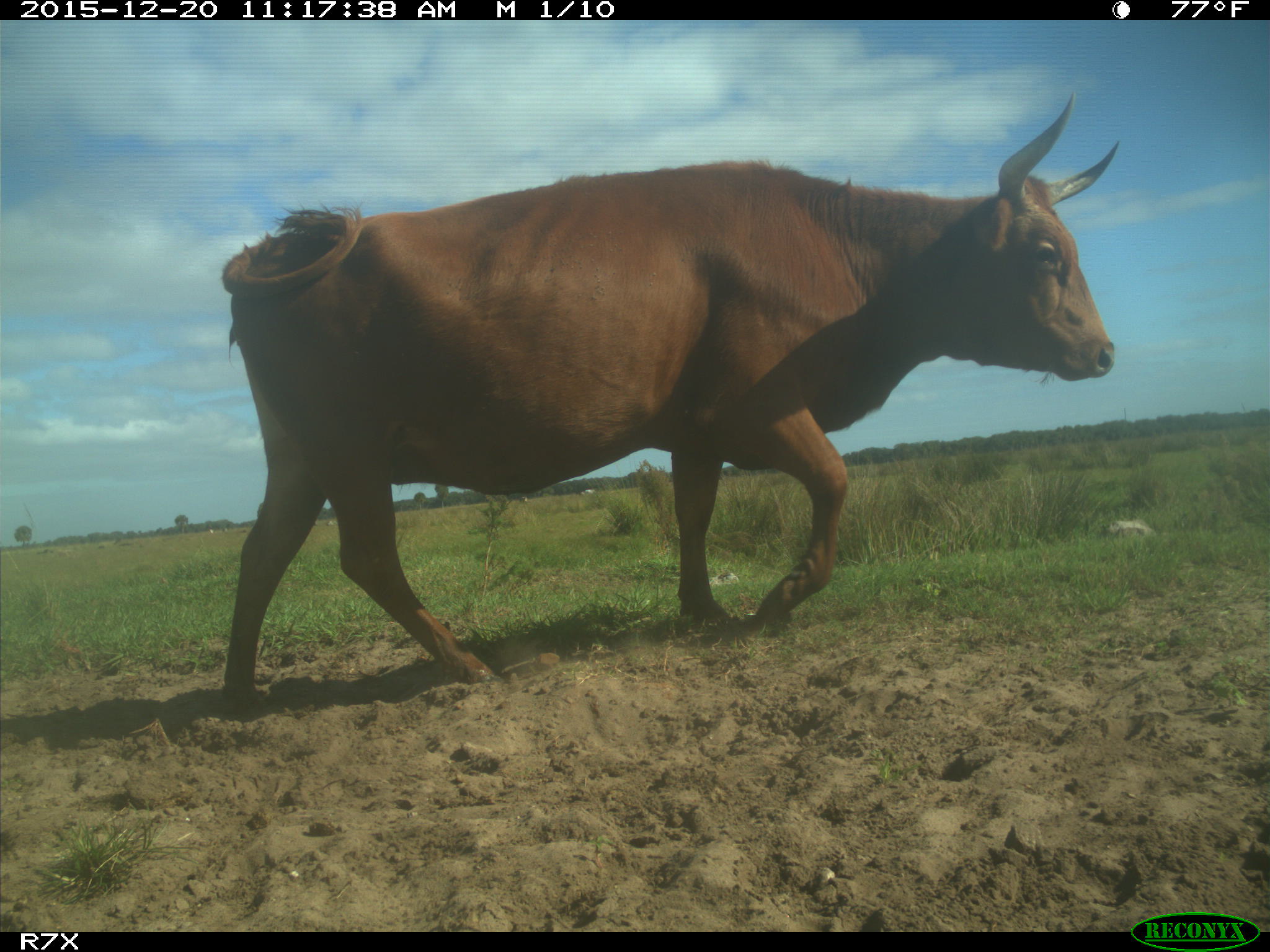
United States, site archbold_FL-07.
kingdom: Animalia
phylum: Chordata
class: Mammalia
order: Artiodactyla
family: Bovidae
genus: Bos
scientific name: Bos taurus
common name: domestic cow